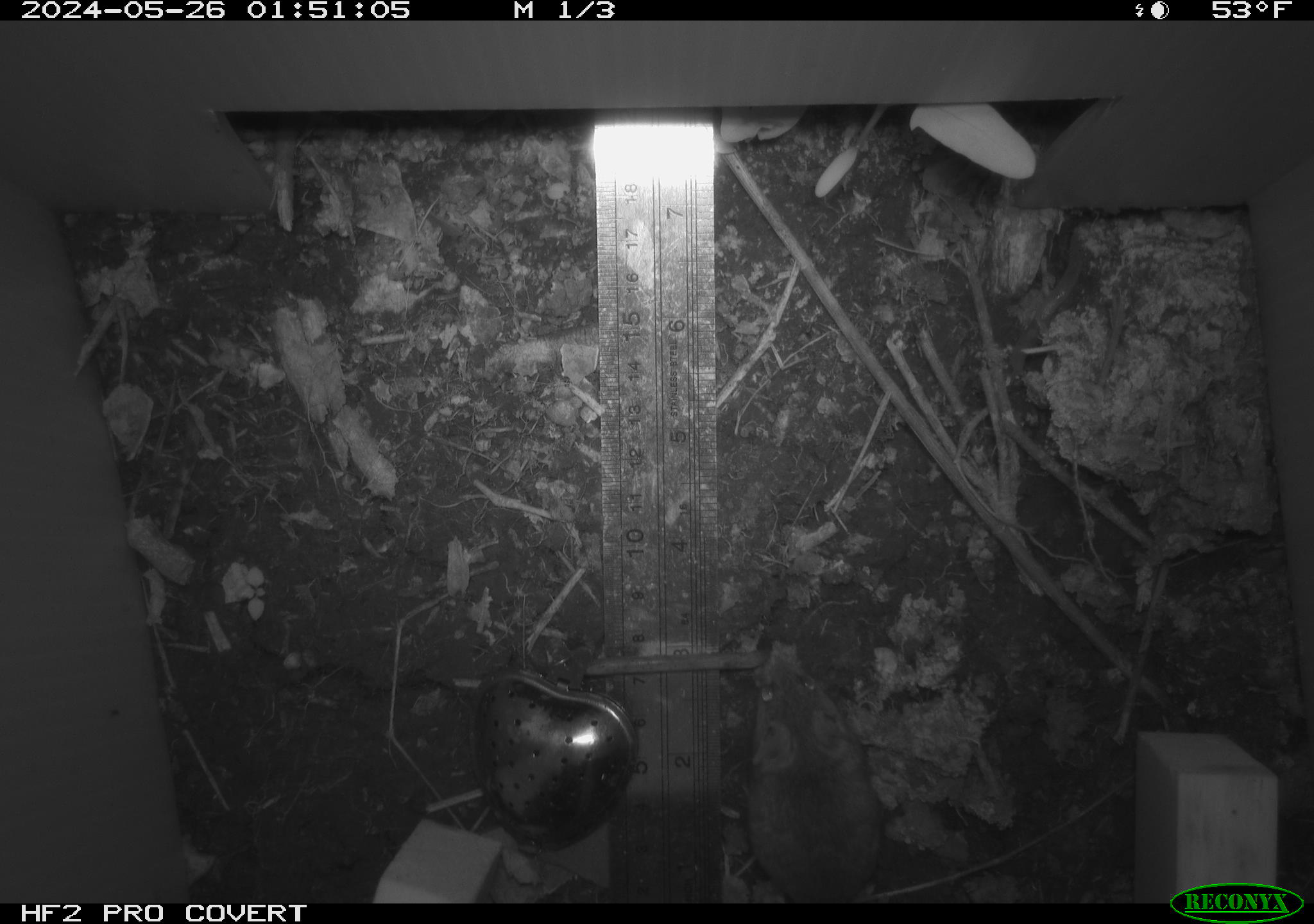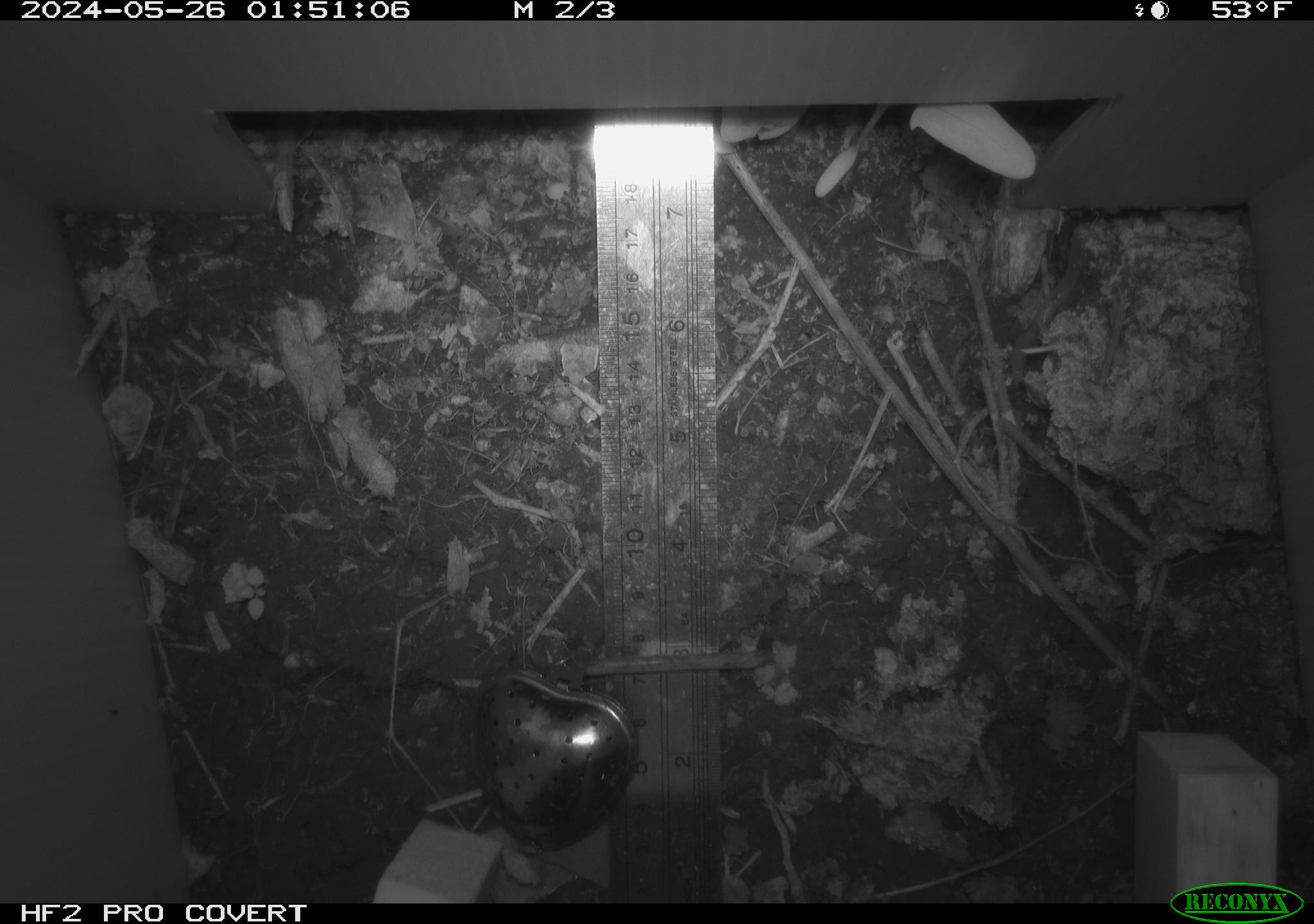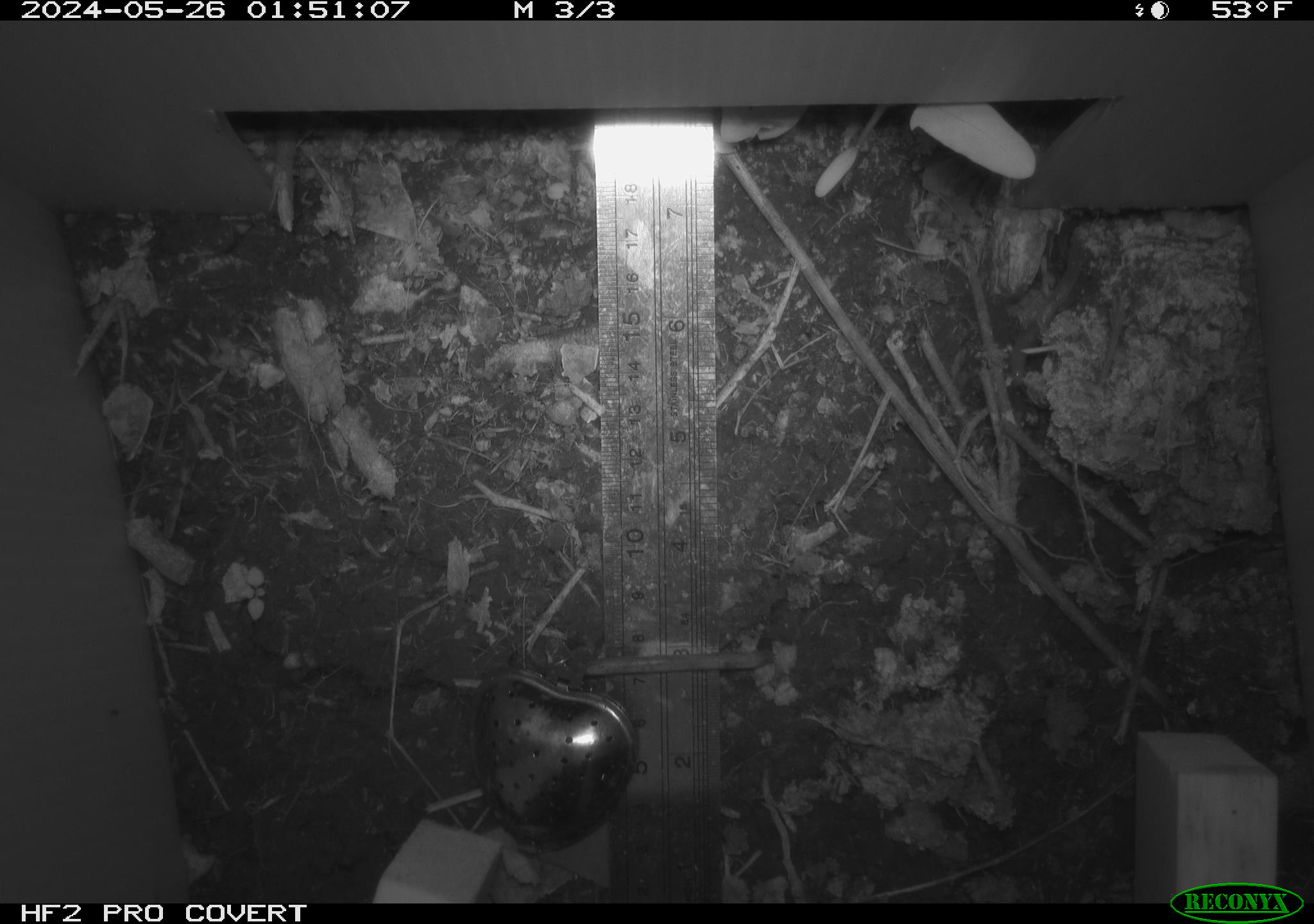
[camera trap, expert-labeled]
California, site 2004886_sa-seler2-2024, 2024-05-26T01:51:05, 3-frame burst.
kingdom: Animalia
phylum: Chordata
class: Mammalia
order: Rodentia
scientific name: Rodentia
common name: mouse species